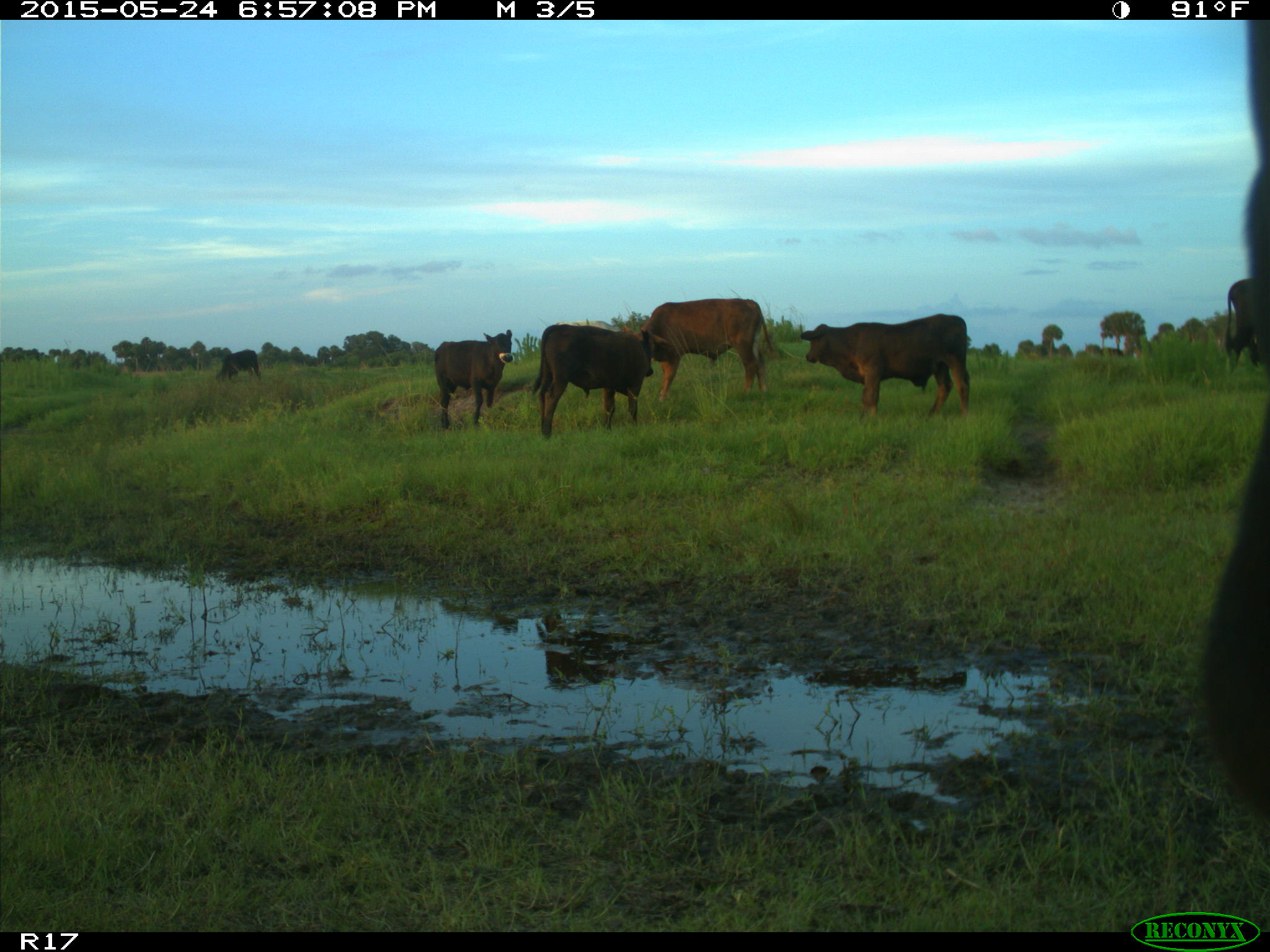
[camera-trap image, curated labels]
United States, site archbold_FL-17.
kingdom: Animalia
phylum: Chordata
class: Mammalia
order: Artiodactyla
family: Bovidae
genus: Bos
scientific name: Bos taurus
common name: domestic cow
Bos taurus (domestic cow).